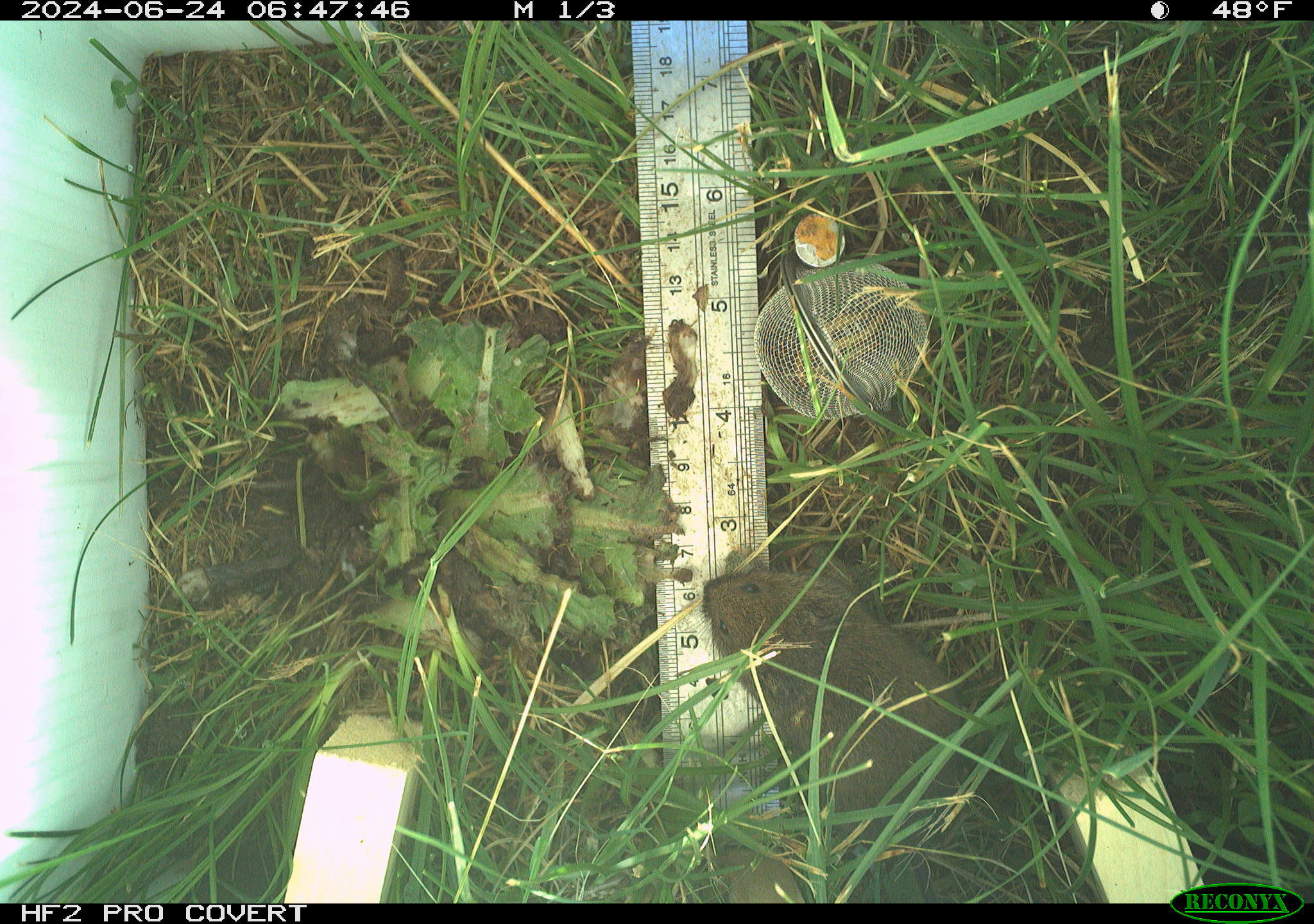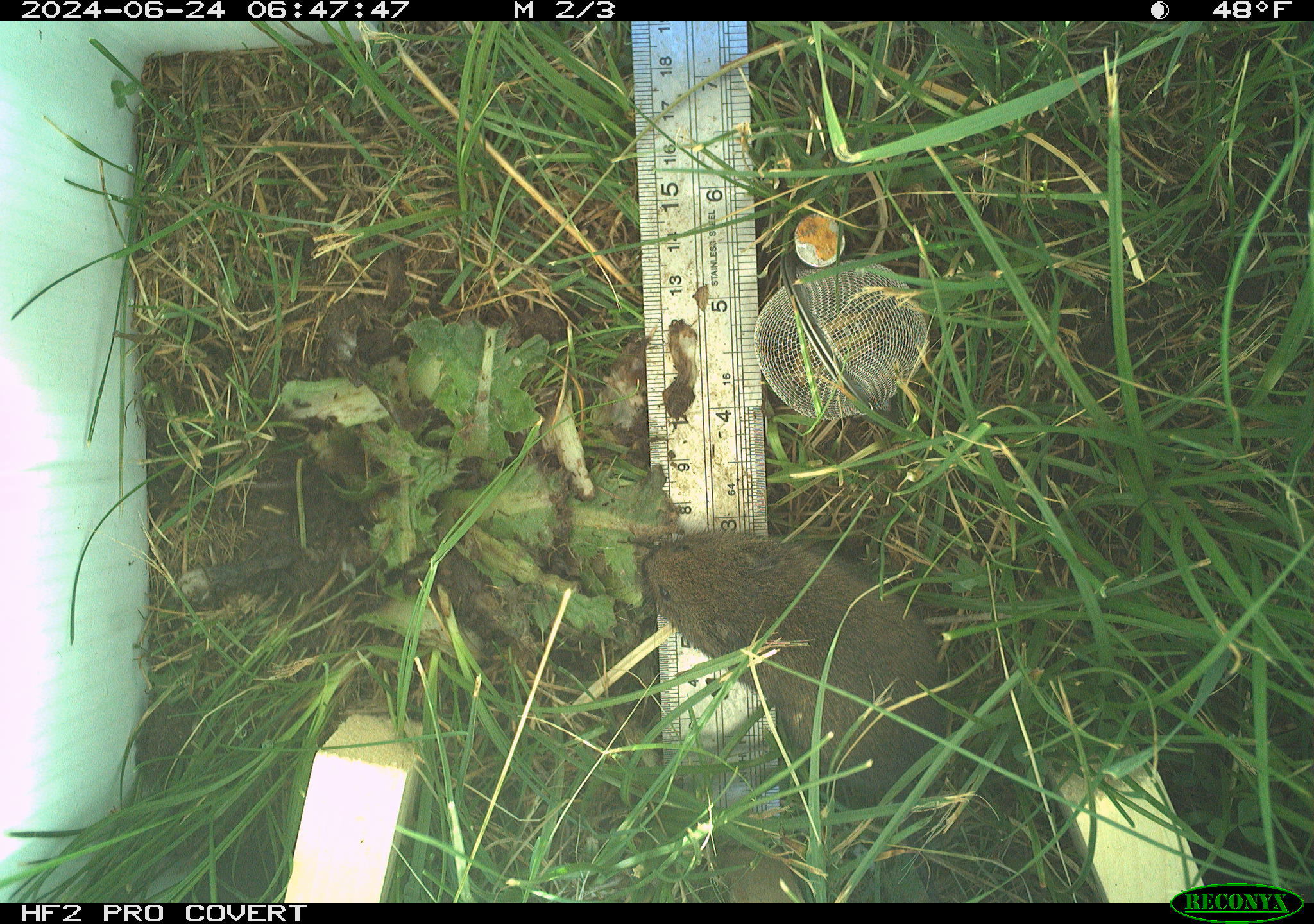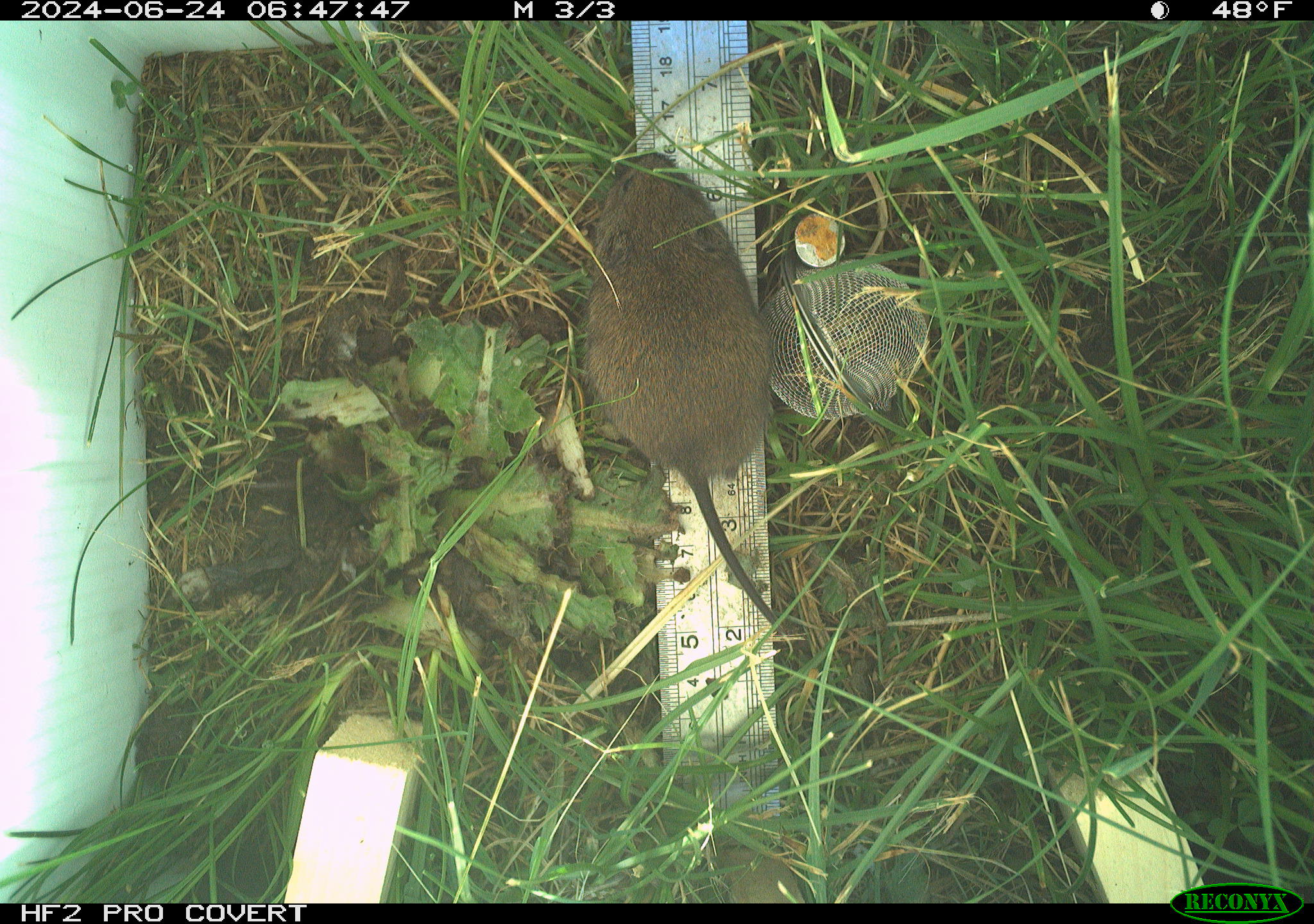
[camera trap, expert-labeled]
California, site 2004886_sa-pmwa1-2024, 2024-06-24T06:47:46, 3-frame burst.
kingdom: Animalia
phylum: Chordata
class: Mammalia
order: Rodentia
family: Cricetidae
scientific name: Arvicolinae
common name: voles, lemmings, and muskrats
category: arvicolinae subfamily